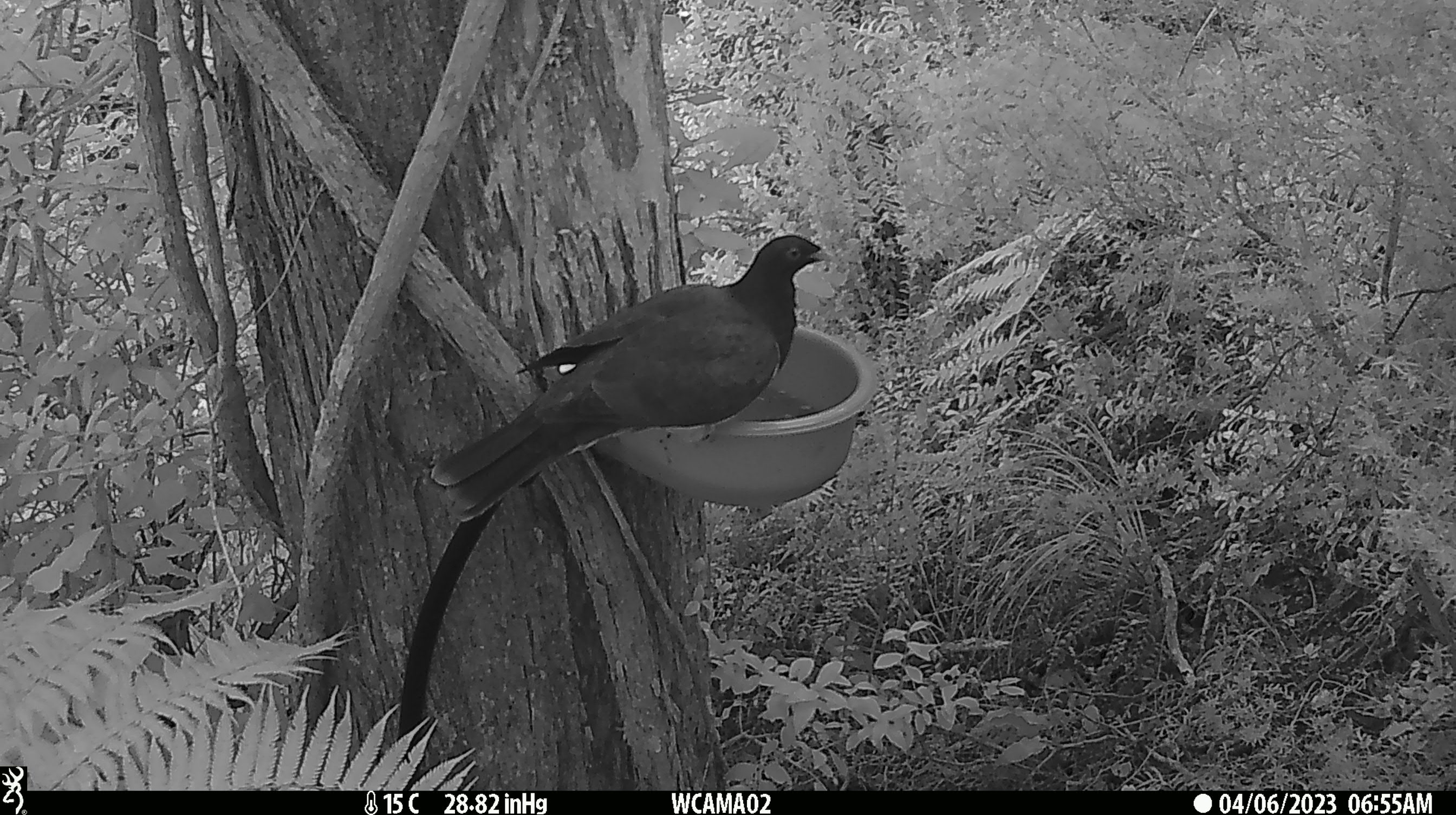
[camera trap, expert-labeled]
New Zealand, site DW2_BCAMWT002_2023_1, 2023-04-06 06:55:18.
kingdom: Animalia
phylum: Chordata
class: Aves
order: Columbiformes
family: Columbidae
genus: Hemiphaga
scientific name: Hemiphaga novaeseelandiae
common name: new zealand pigeon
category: kereru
Kereru (new zealand pigeon) (Hemiphaga novaeseelandiae).